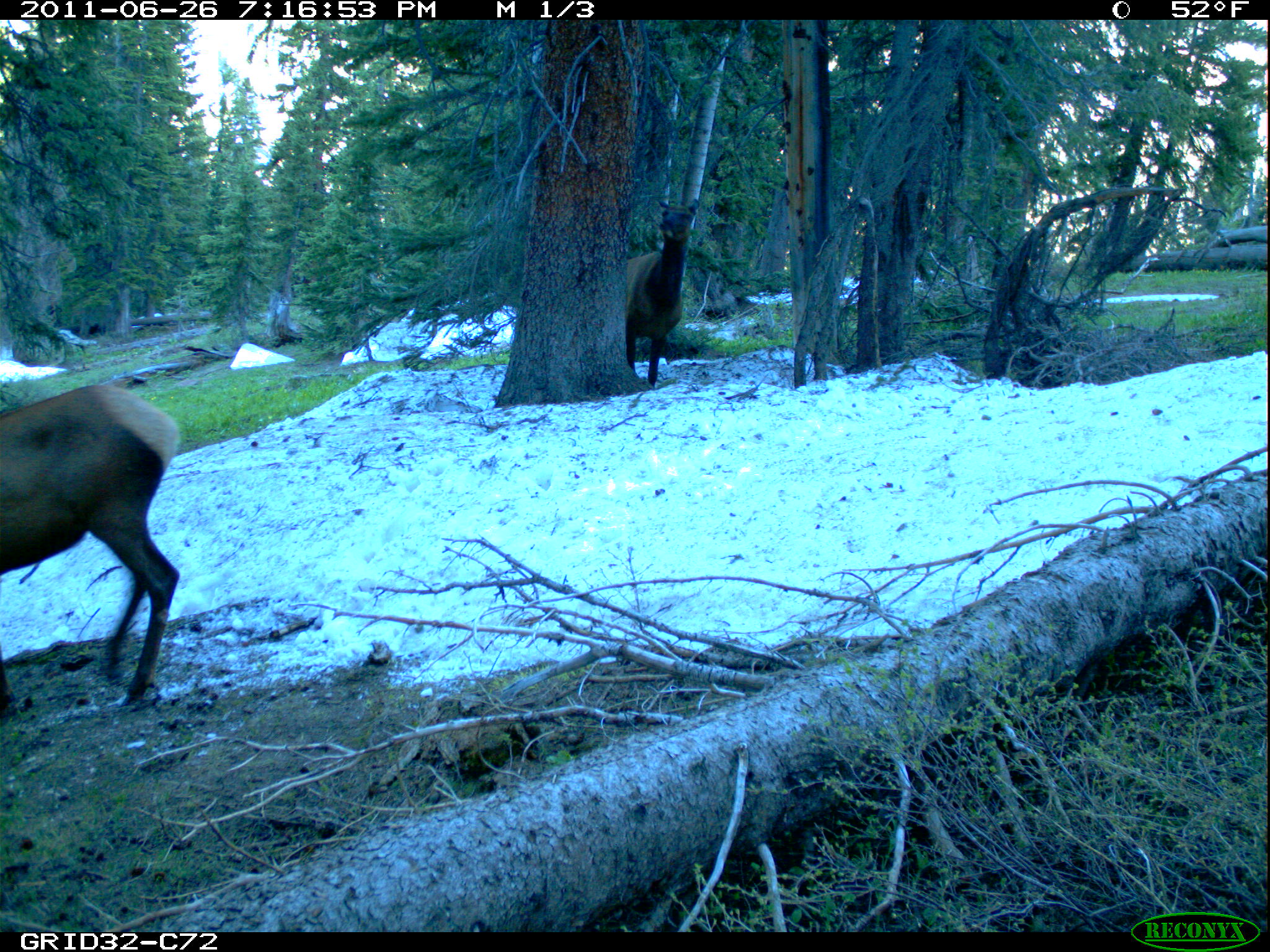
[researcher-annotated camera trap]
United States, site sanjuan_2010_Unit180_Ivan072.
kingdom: Animalia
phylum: Chordata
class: Mammalia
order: Artiodactyla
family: Cervidae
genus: Cervus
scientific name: Cervus elaphus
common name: red deer